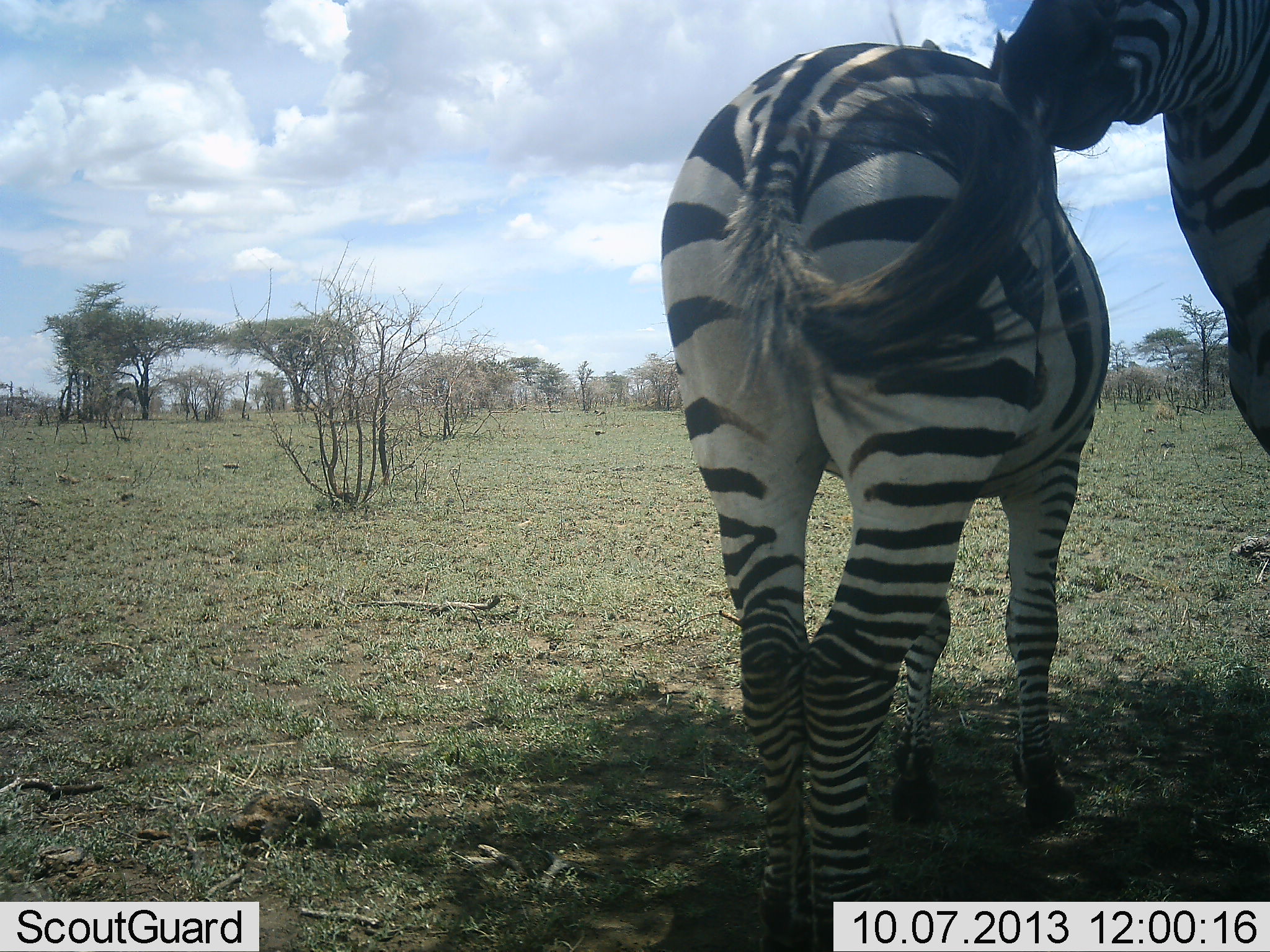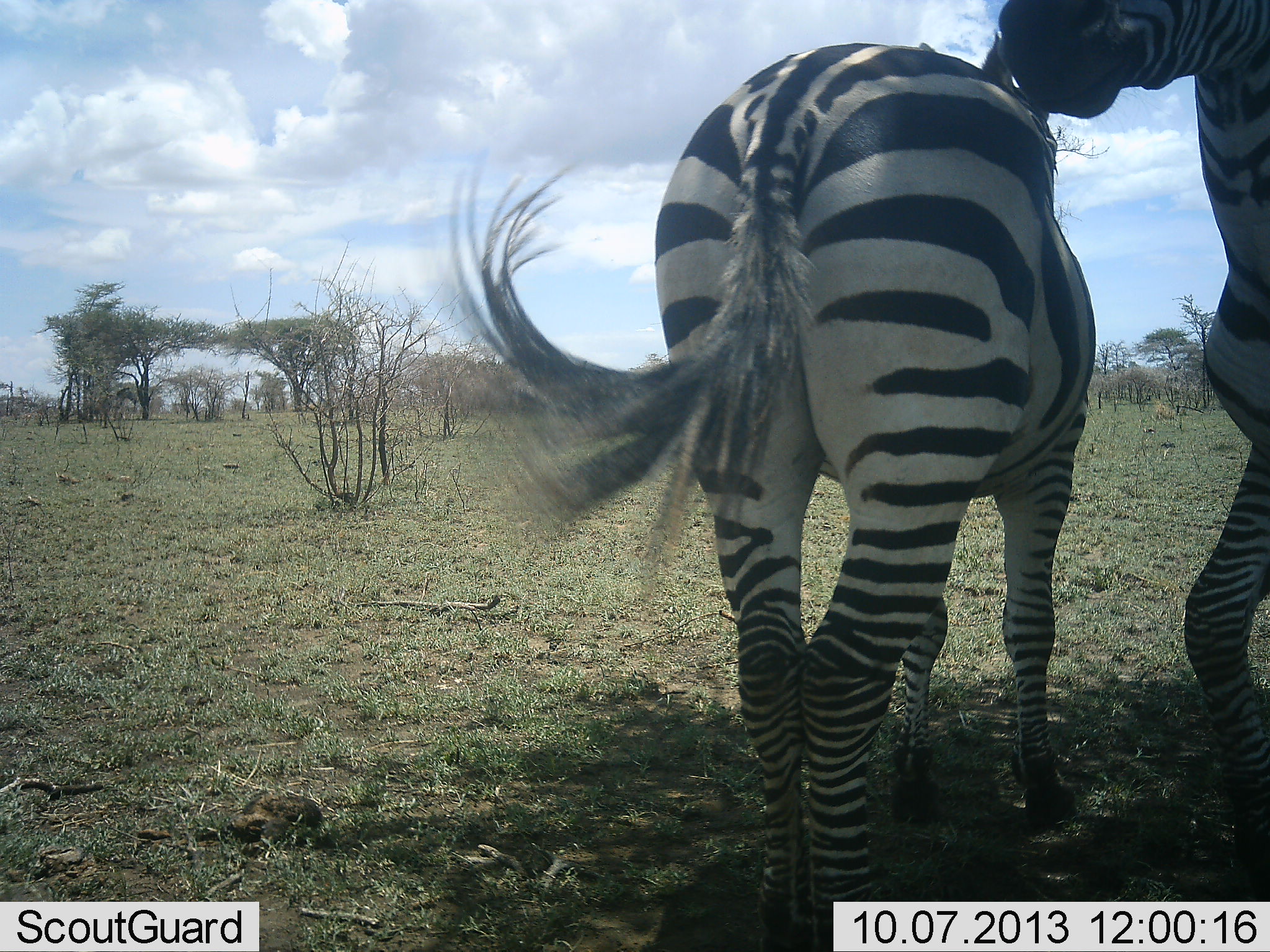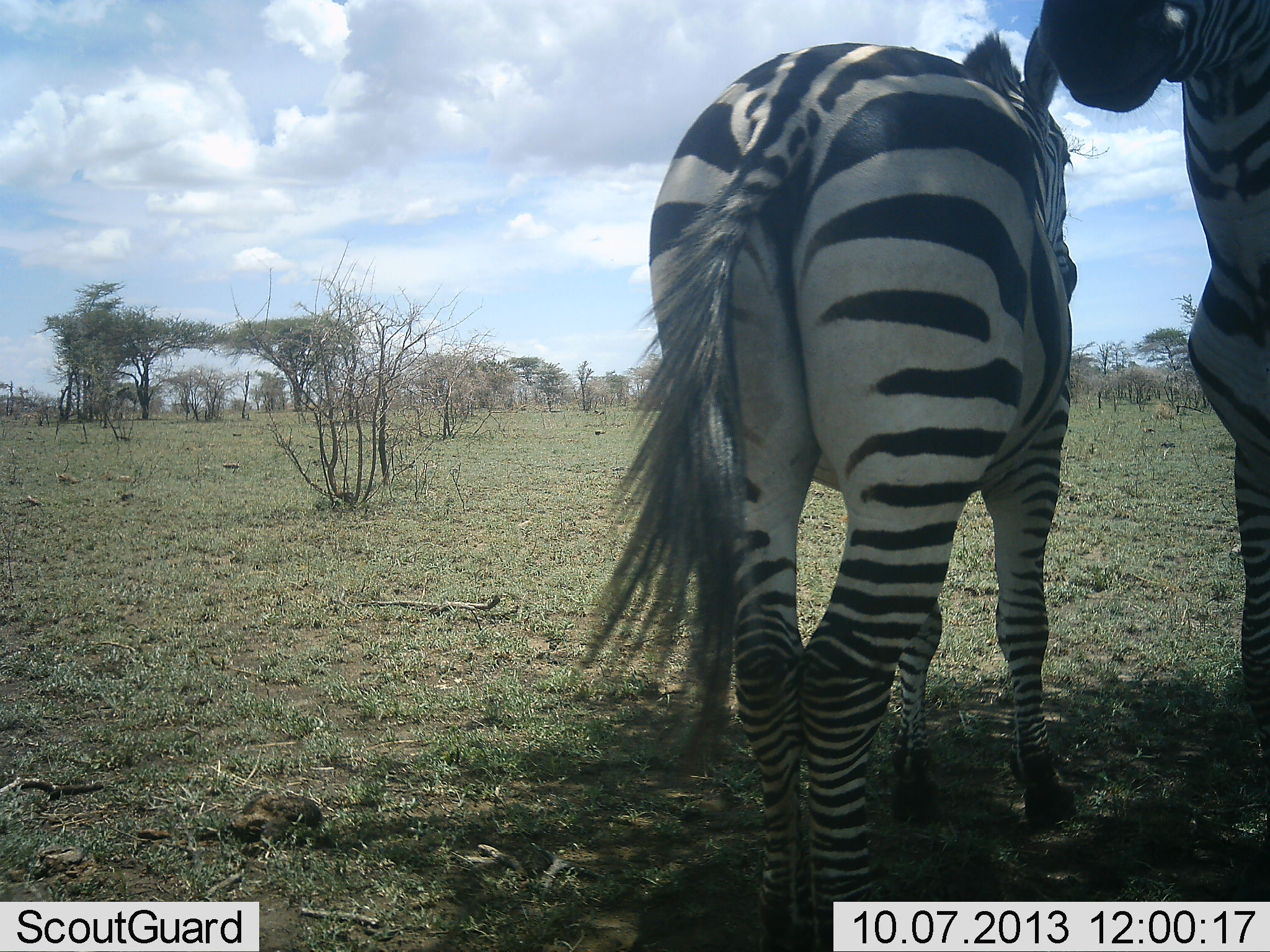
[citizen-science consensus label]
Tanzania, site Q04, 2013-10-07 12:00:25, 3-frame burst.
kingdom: Animalia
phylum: Chordata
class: Mammalia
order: Perissodactyla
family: Equidae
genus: Equus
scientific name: Equus quagga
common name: plains zebra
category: zebra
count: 2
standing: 70%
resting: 9%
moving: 9%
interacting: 33%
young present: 0%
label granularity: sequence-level